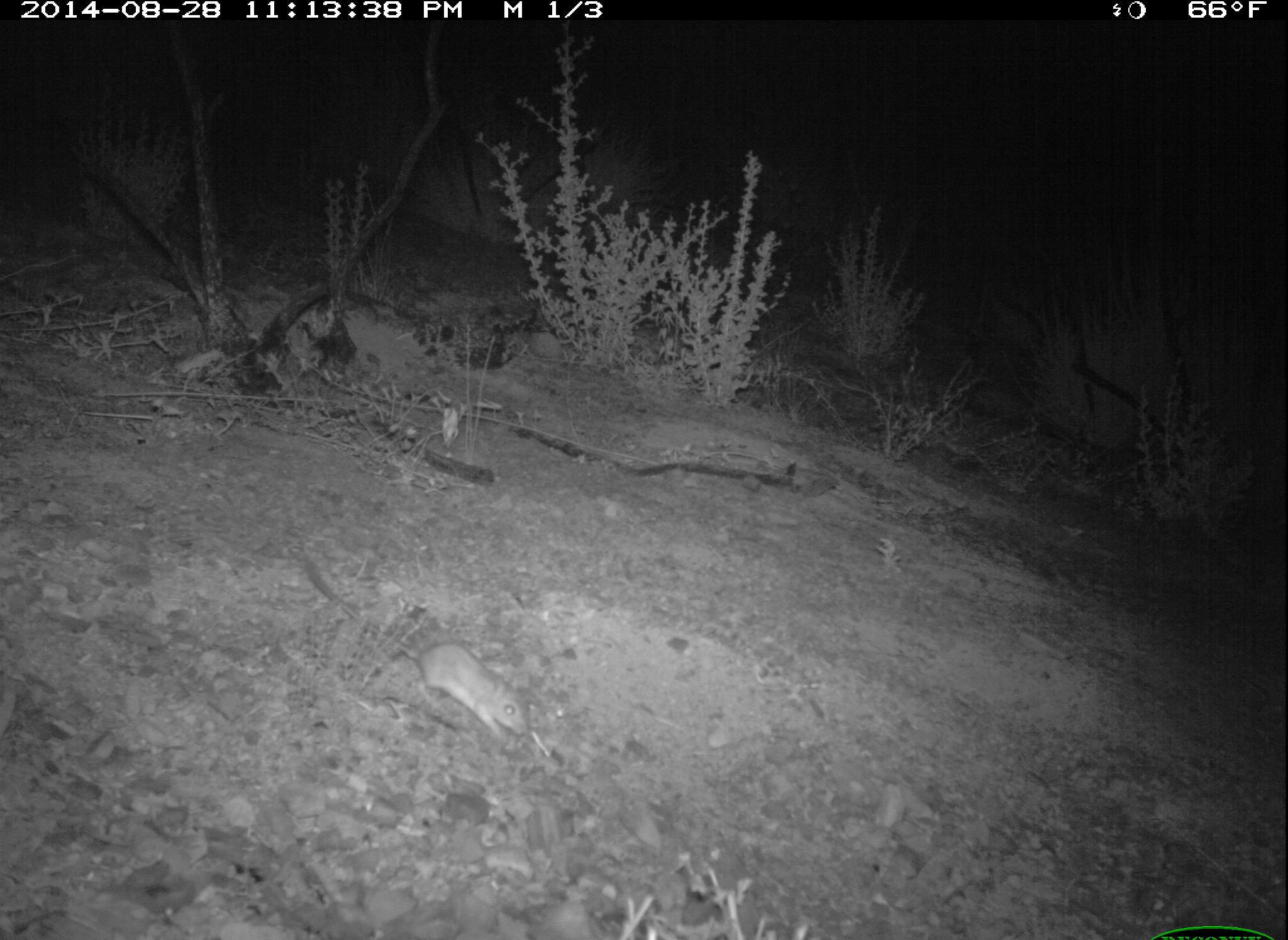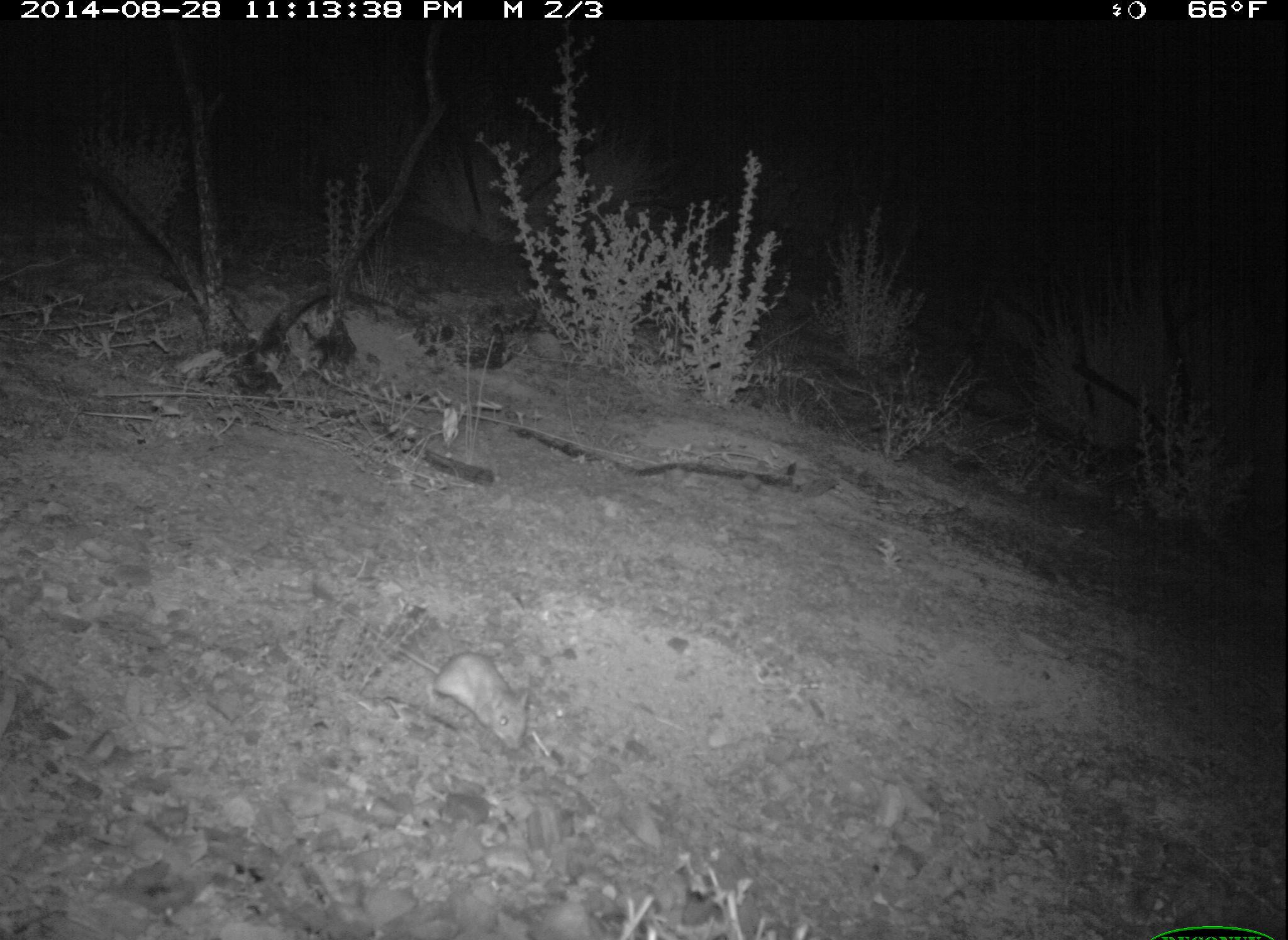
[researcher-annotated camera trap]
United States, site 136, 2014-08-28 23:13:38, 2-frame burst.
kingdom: Animalia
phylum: Chordata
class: Mammalia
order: Rodentia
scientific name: Rodentia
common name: rodent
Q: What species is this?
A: Rodent (Rodentia).